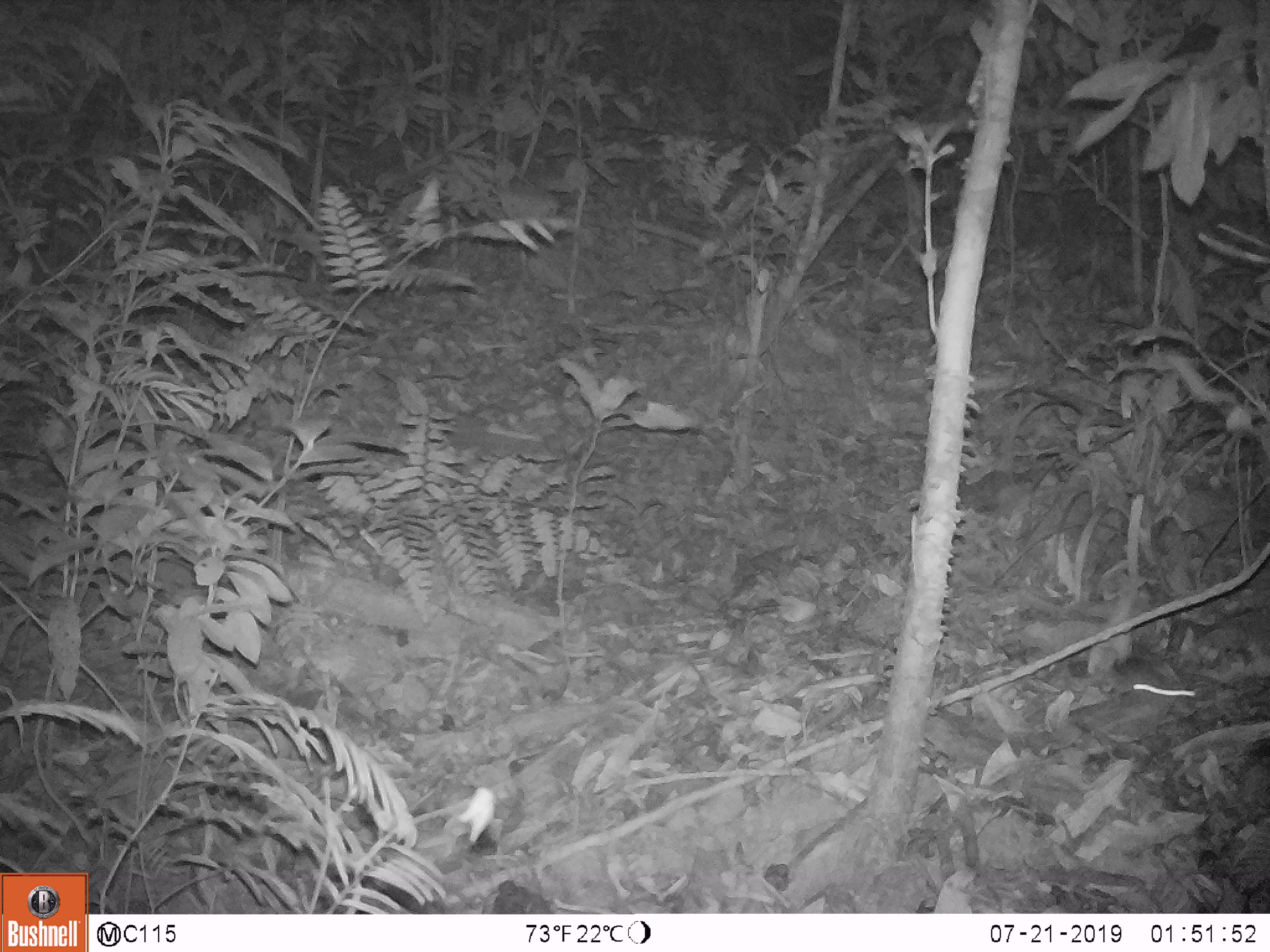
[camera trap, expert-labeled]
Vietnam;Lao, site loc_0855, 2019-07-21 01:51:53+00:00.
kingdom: Animalia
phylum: Chordata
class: Mammalia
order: Rodentia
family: Muridae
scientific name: Muridae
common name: old-world mice and rats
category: unidentified murid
Unidentified murid (old-world mice and rats) (Muridae). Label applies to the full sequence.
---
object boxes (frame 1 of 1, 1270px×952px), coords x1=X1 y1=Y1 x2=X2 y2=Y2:
unidentified murid: x1=1066 y1=655 x2=1194 y2=697